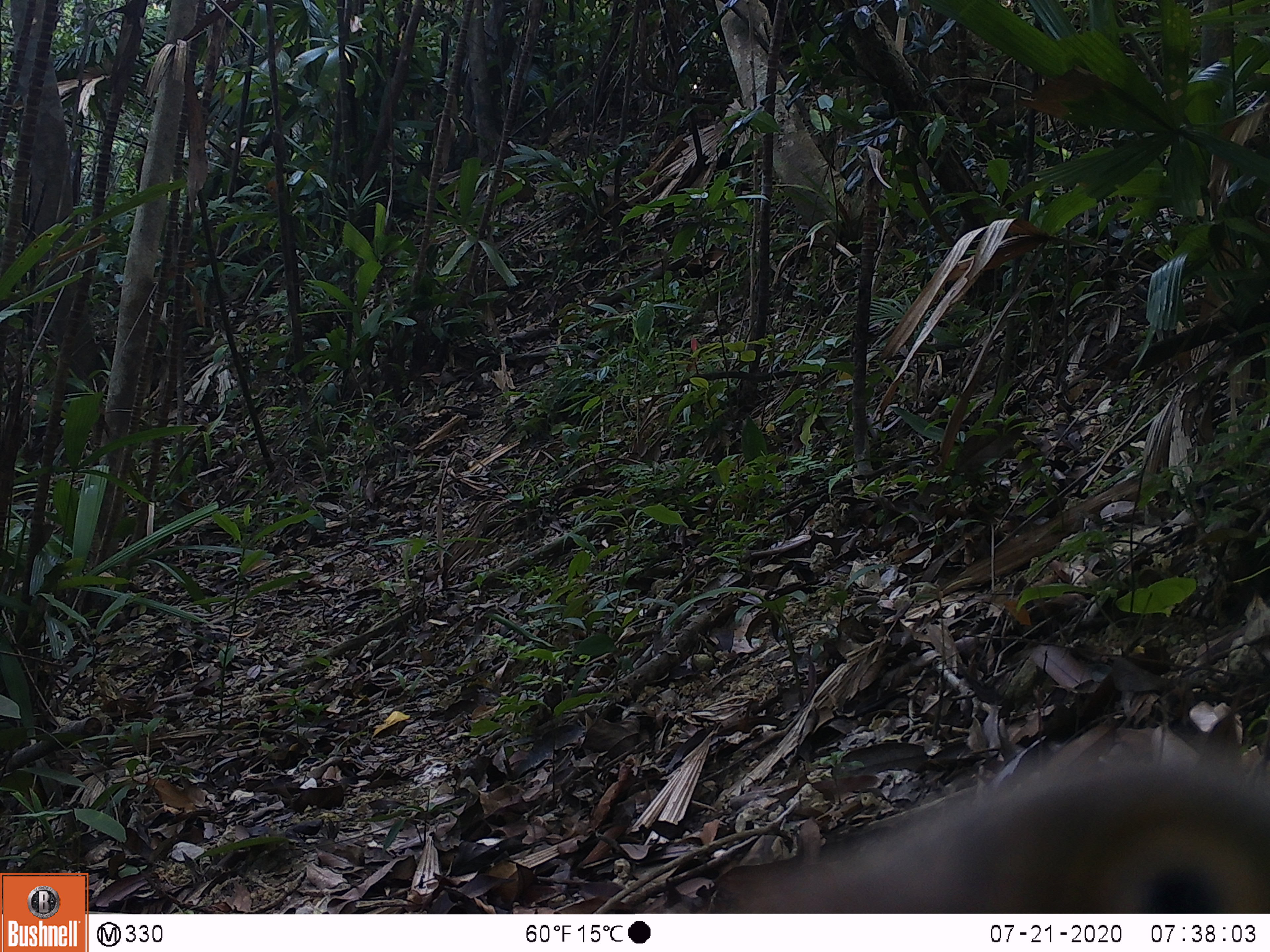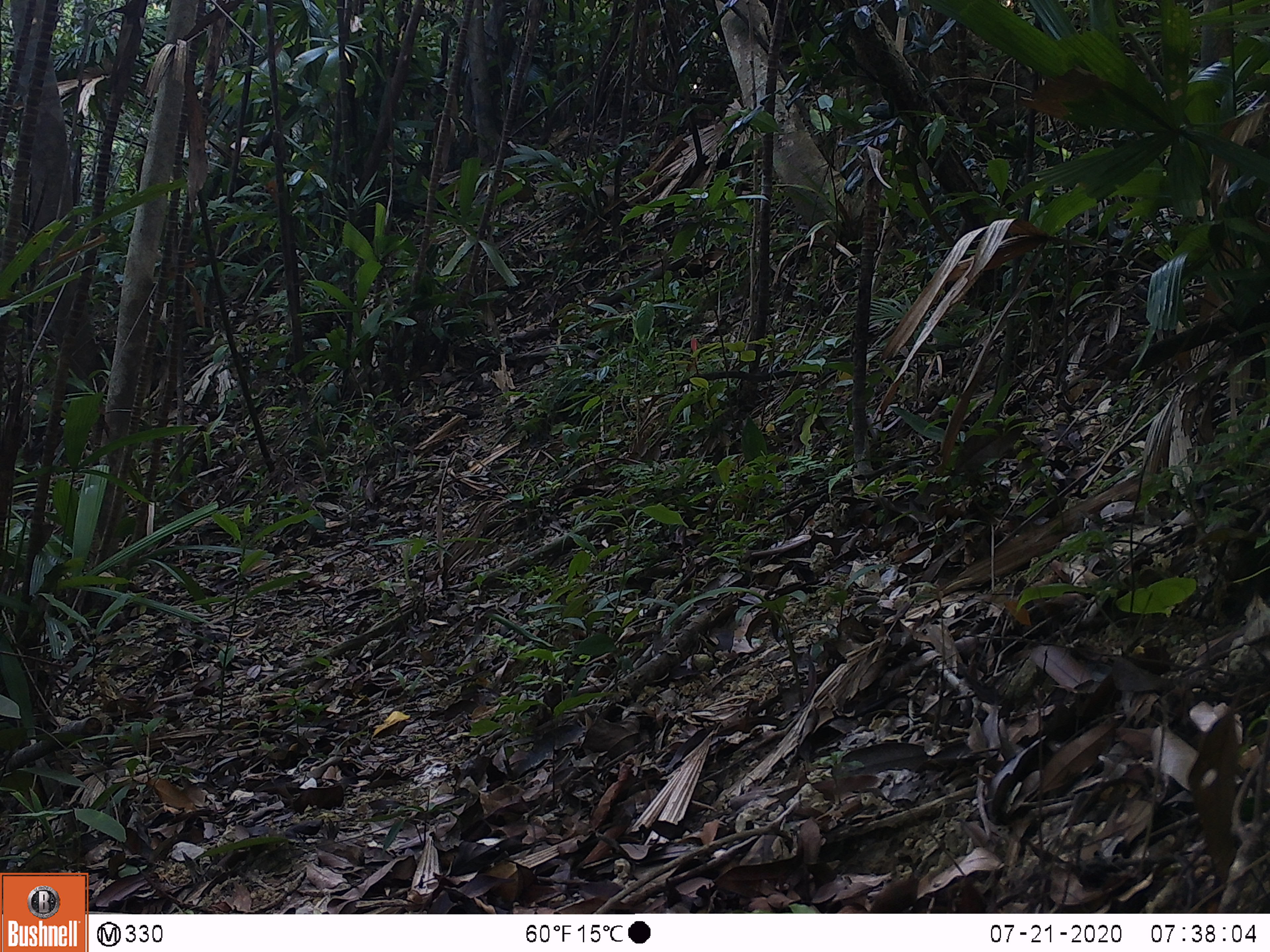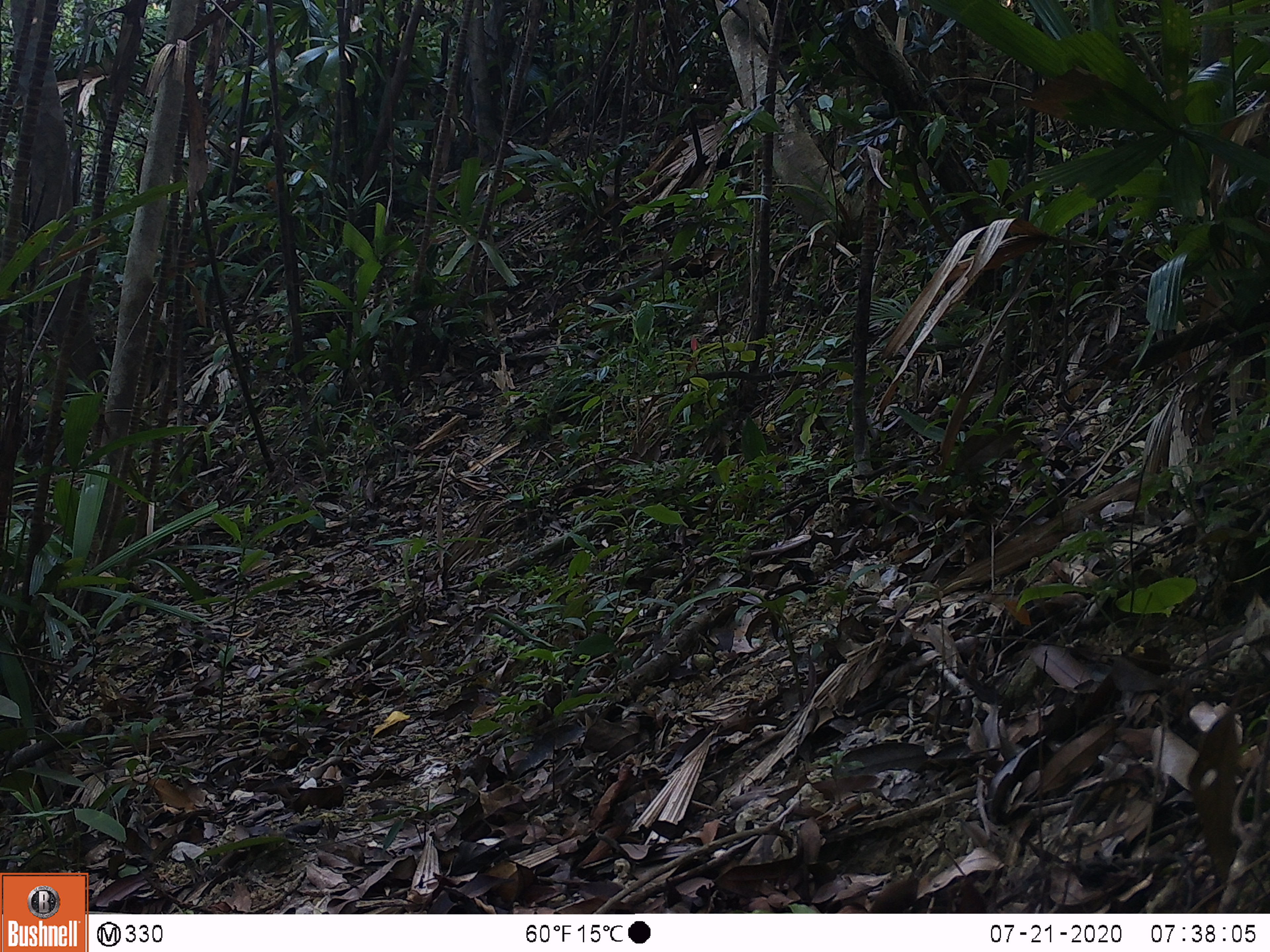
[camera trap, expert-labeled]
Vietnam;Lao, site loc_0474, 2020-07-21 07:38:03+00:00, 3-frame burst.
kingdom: Animalia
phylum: Chordata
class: Aves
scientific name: Aves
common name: bird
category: unidentified bird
Unidentified bird (bird) (Aves). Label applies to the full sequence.